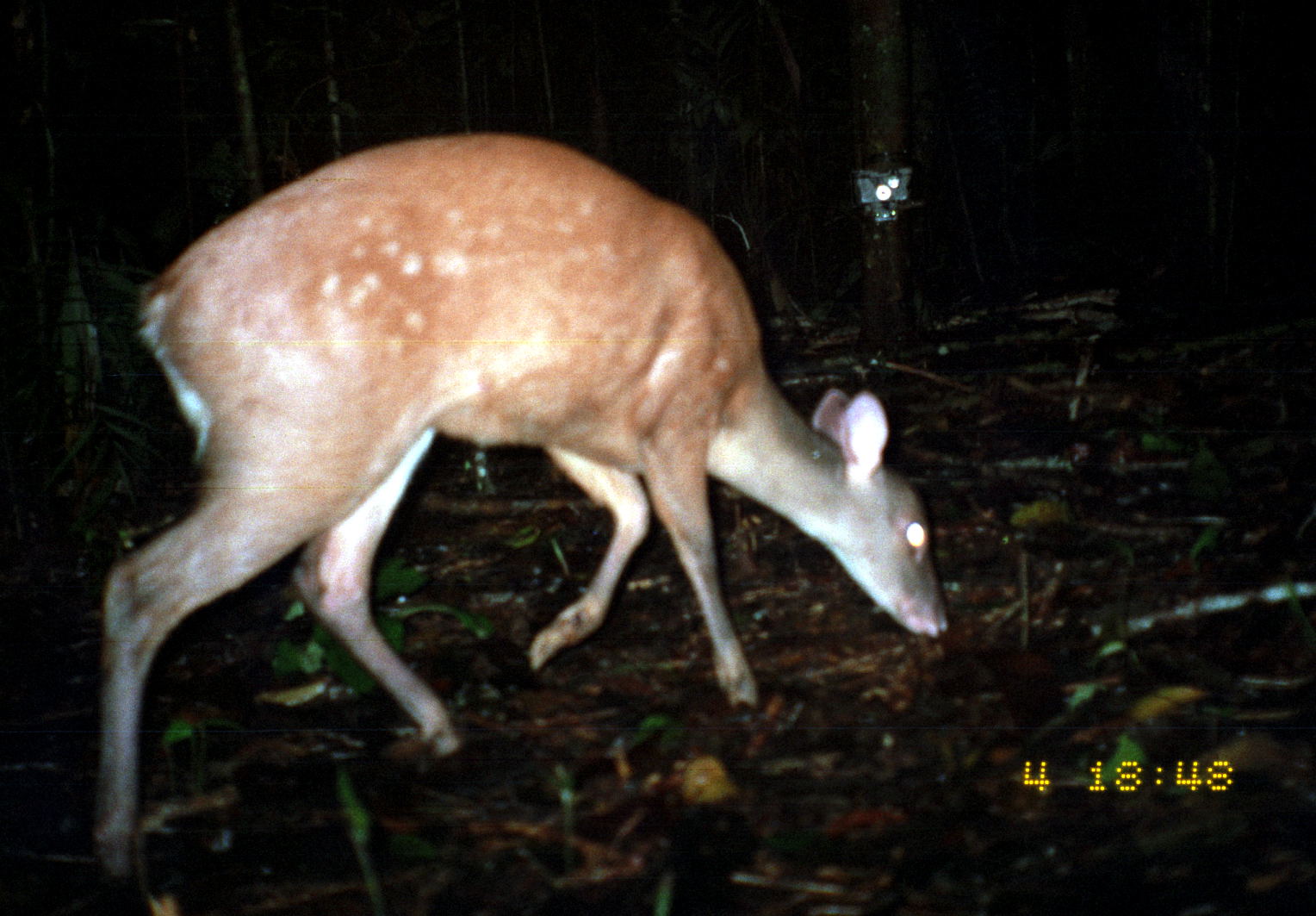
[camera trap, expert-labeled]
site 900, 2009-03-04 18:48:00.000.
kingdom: Animalia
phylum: Chordata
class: Mammalia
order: Artiodactyla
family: Cervidae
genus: Mazama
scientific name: Mazama americana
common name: red brocket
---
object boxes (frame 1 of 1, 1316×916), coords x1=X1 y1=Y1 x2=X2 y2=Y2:
mazama americana: x1=96 y1=135 x2=952 y2=877